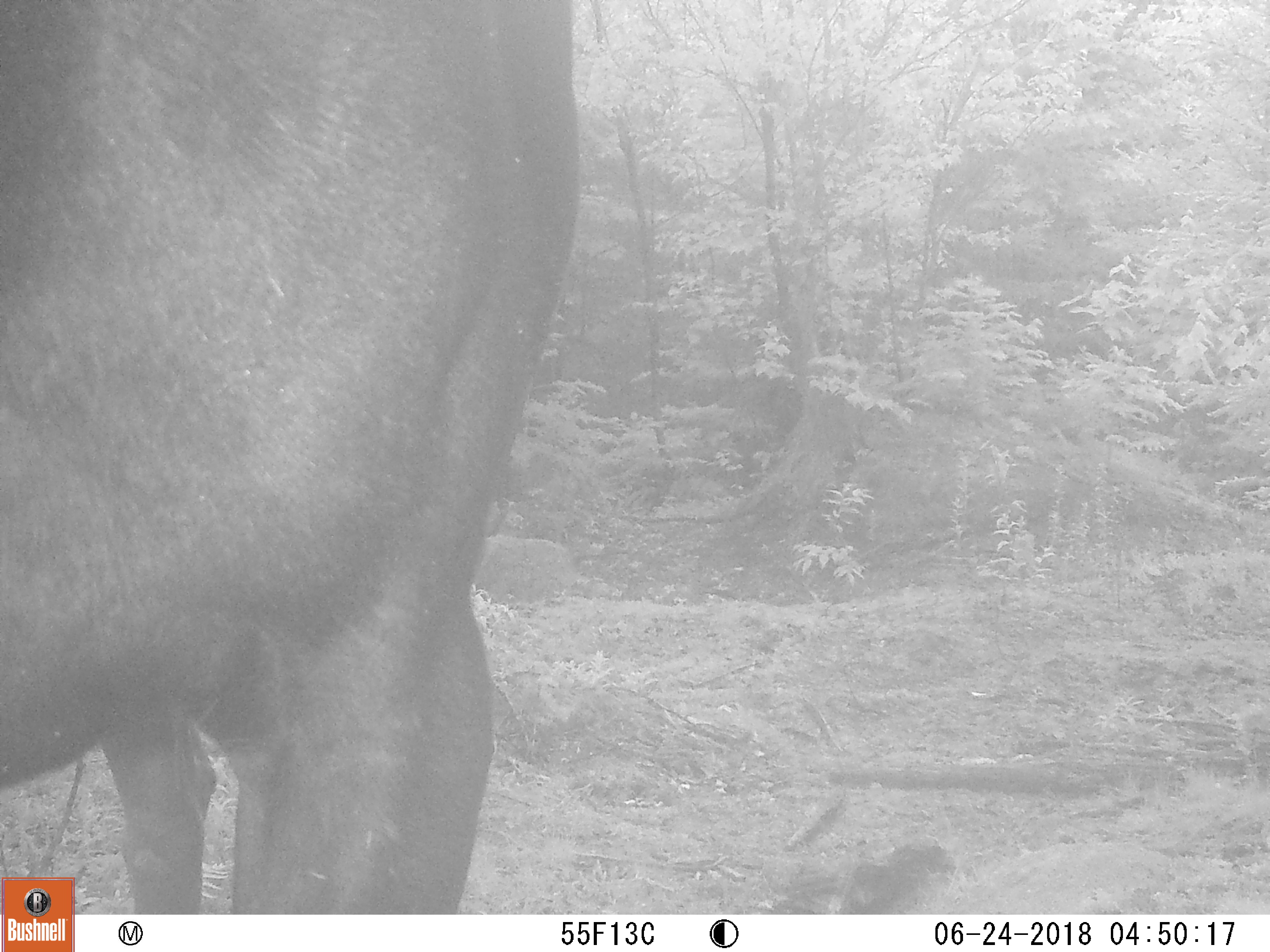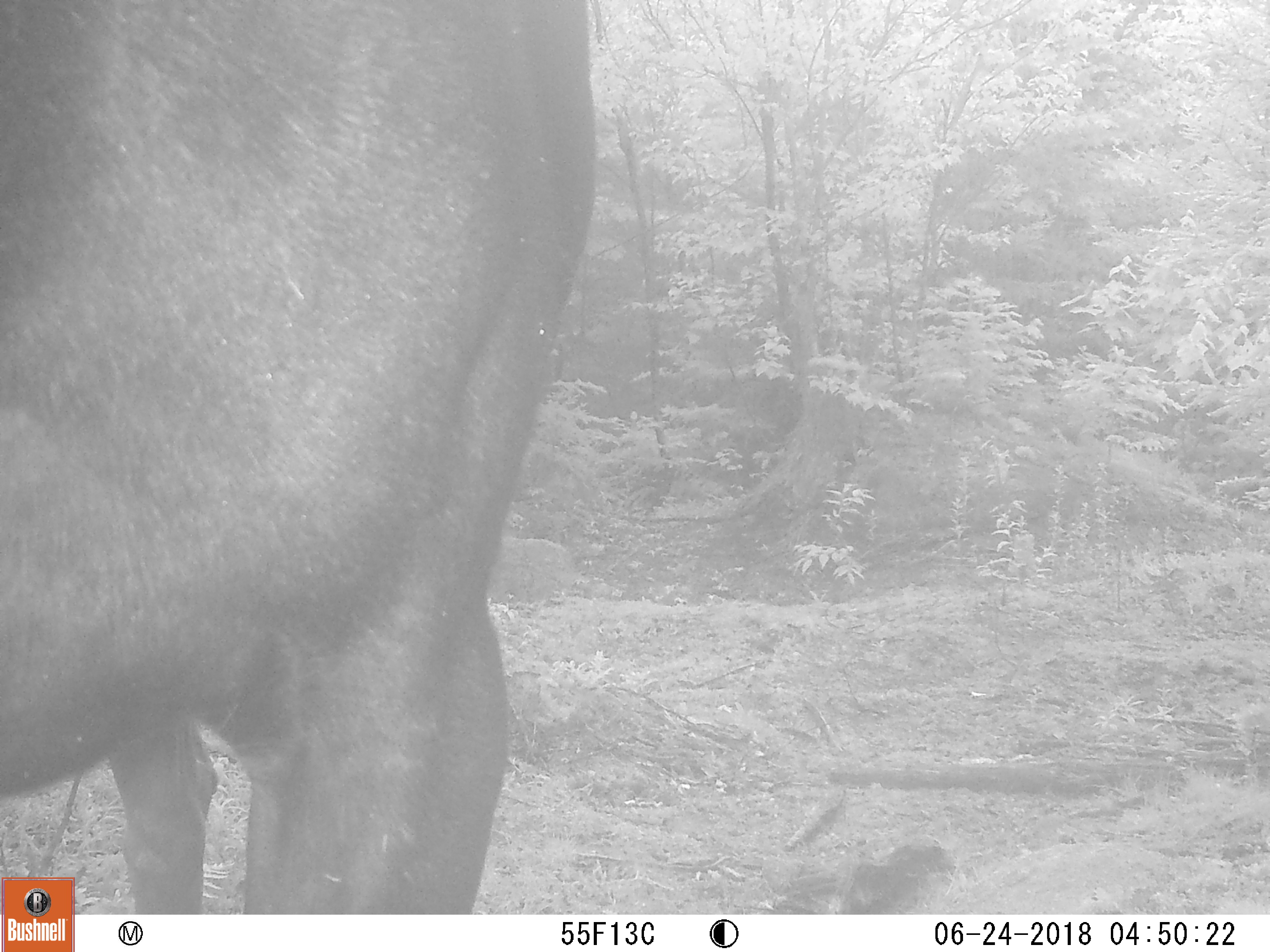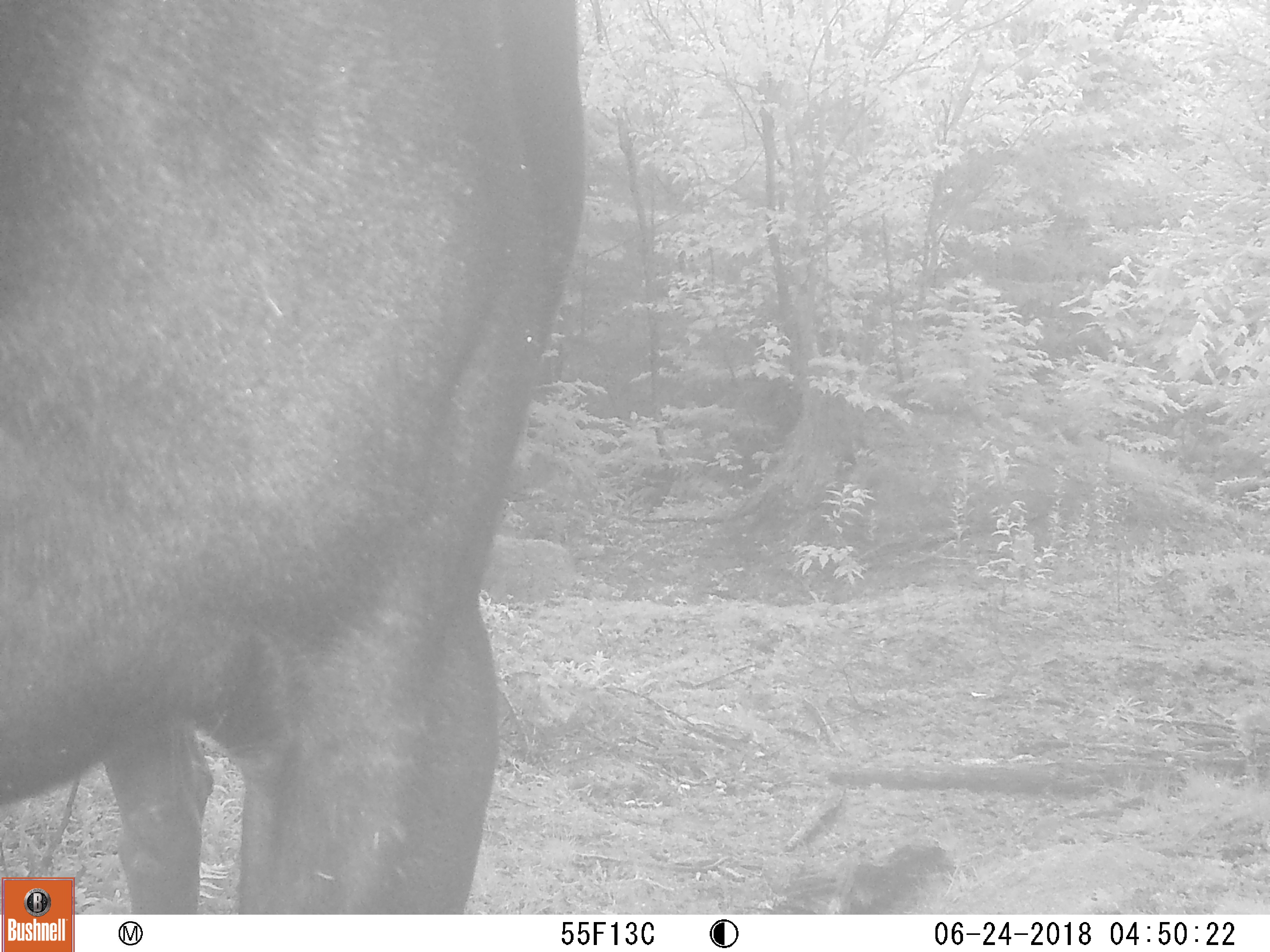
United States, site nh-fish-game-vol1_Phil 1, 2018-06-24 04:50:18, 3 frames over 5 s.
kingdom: Animalia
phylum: Chordata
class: Mammalia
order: Artiodactyla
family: Cervidae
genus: Alces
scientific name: Alces alces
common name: moose